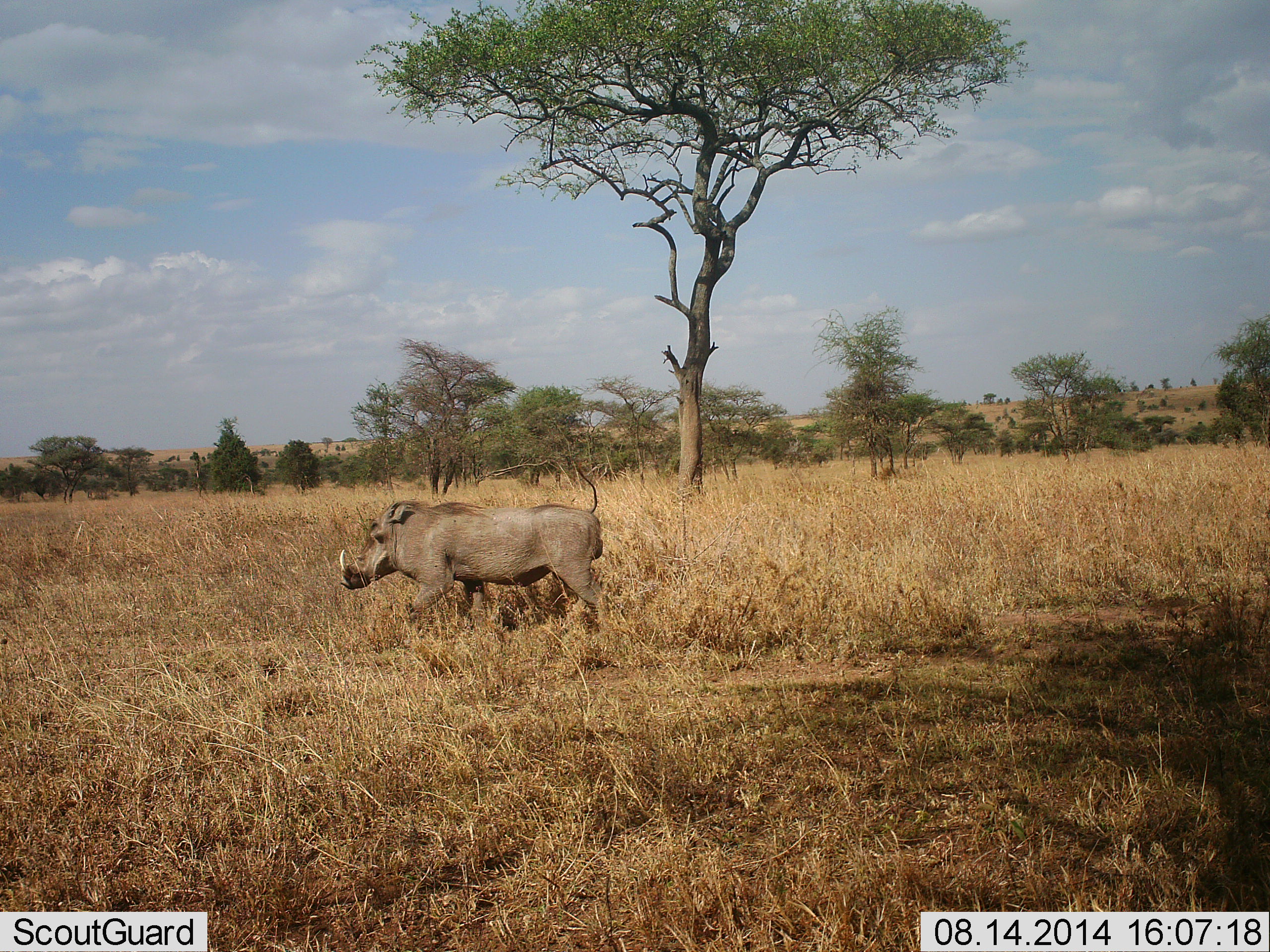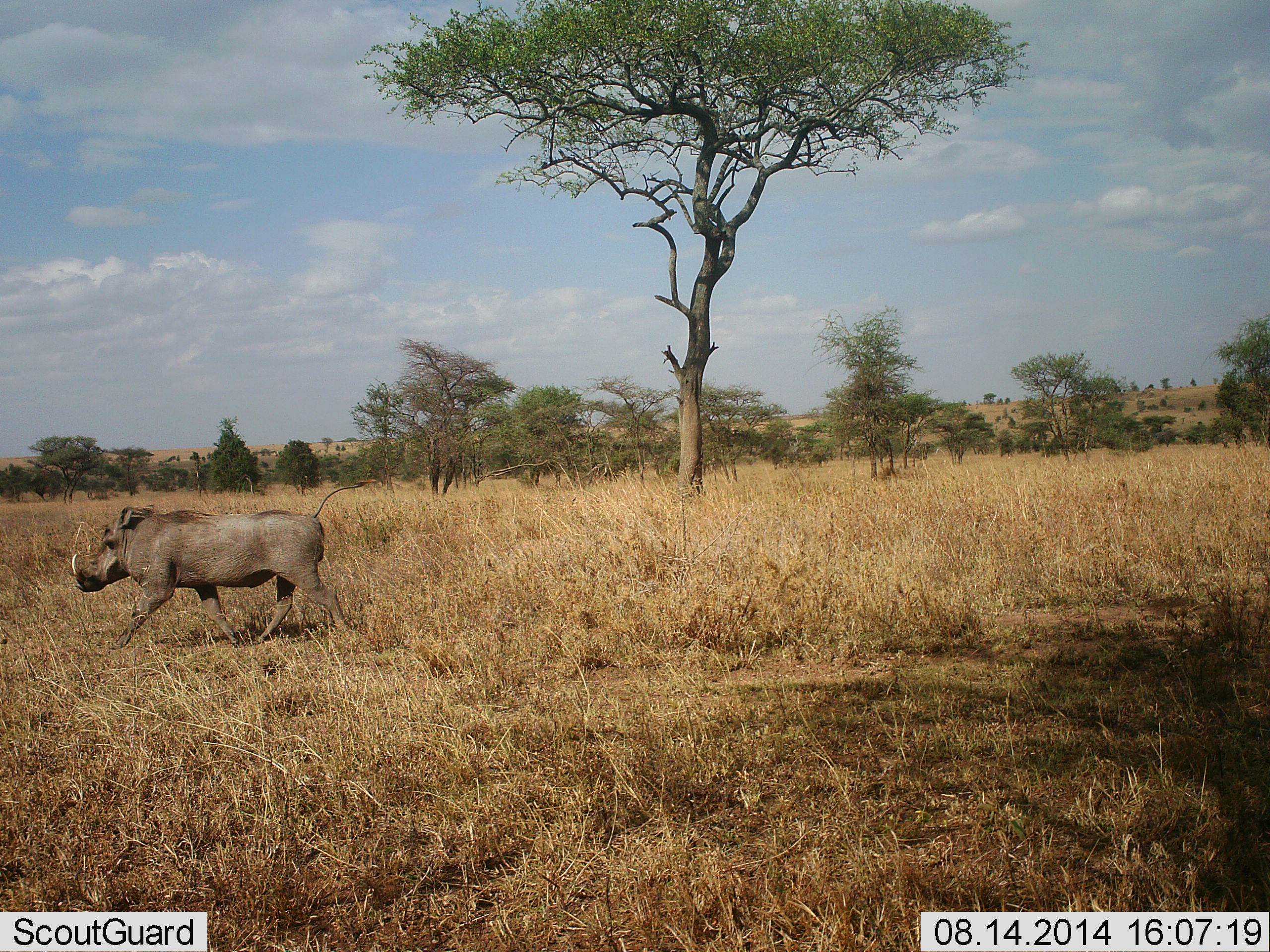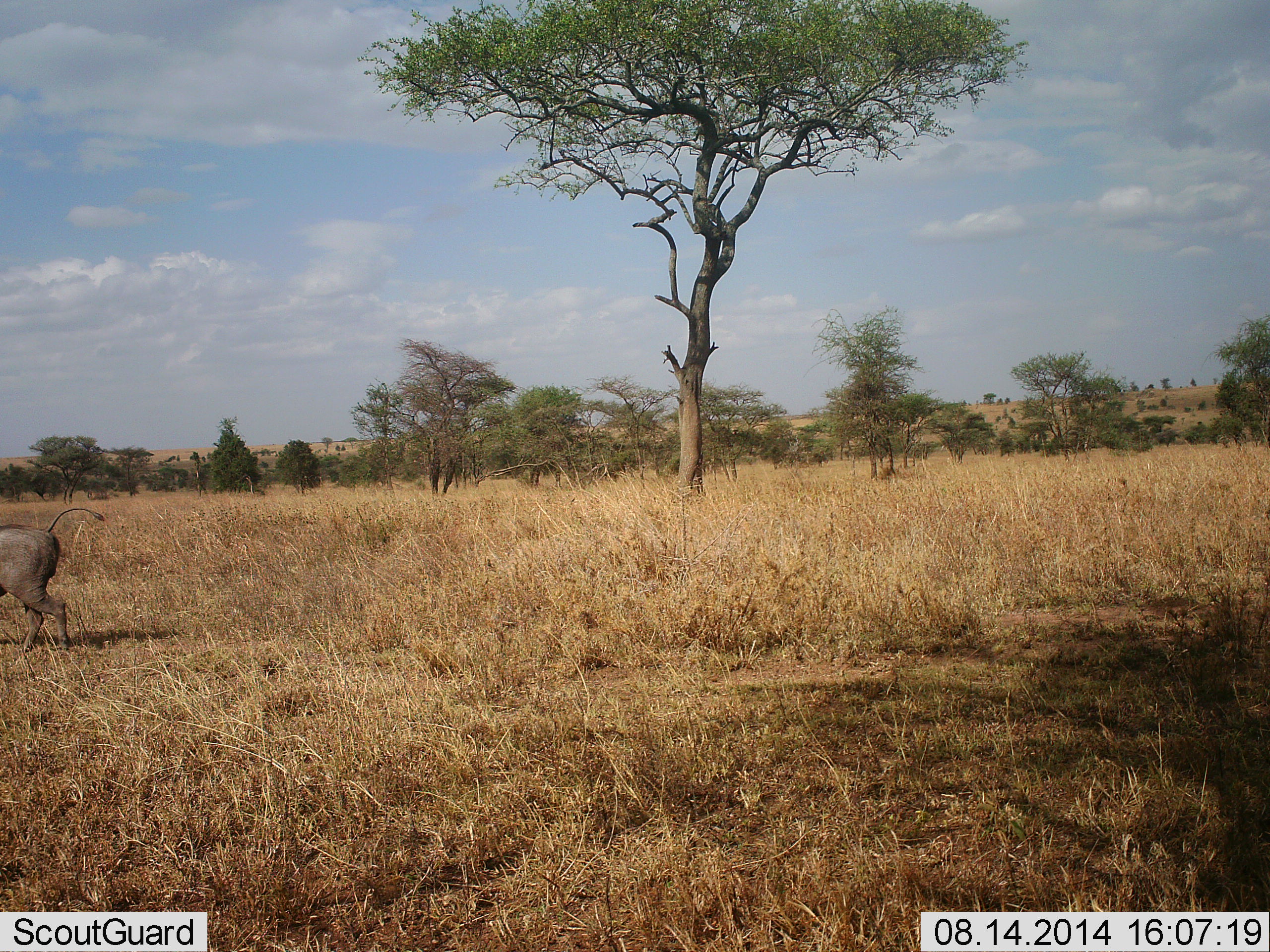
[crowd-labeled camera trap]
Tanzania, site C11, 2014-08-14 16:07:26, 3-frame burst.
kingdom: Animalia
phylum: Chordata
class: Mammalia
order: Artiodactyla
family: Suidae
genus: Phacochoerus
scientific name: Phacochoerus africanus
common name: warthog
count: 1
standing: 10%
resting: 0%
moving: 100%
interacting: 0%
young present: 0%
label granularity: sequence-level